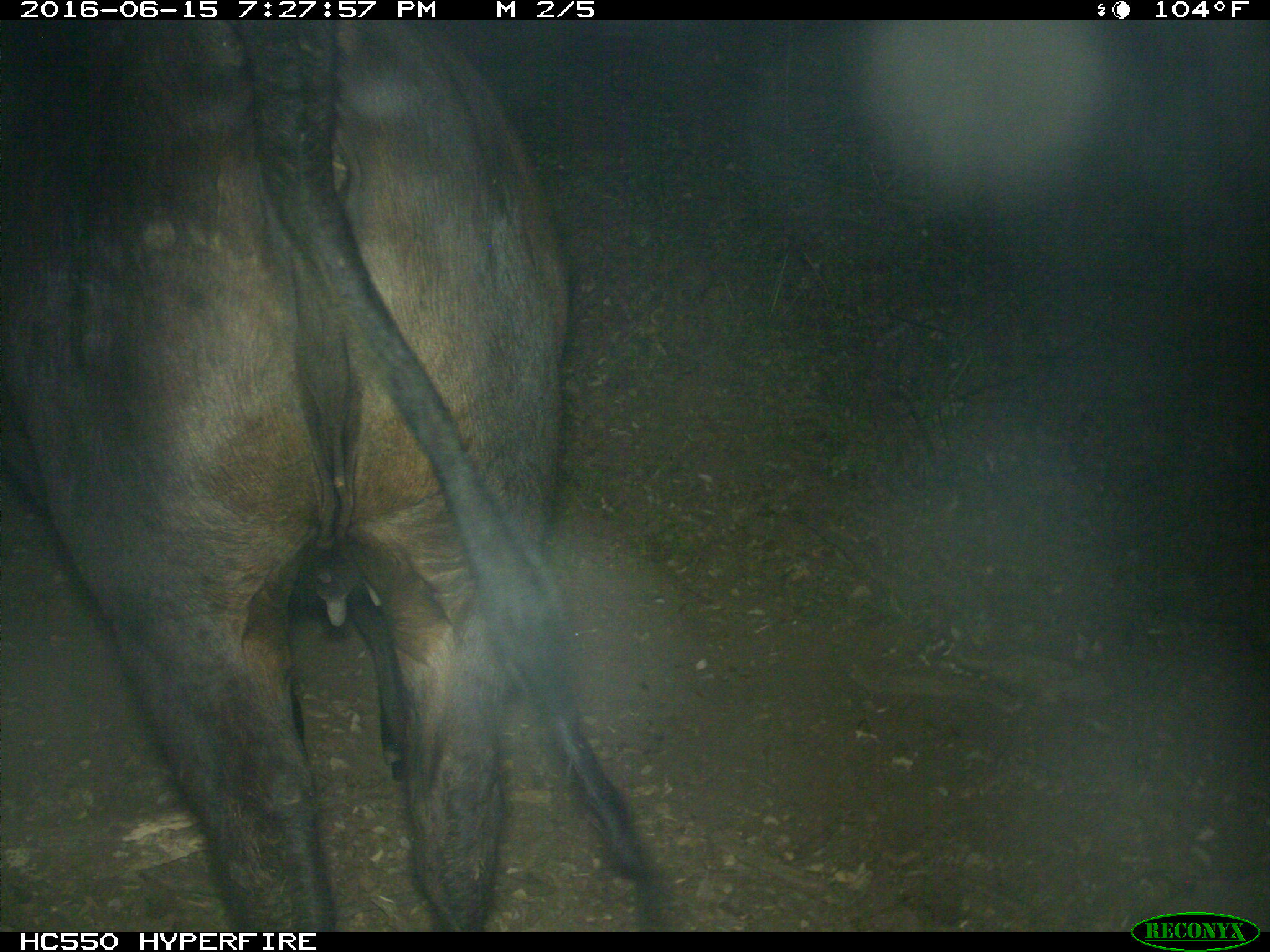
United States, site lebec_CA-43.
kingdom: Animalia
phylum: Chordata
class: Mammalia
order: Artiodactyla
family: Bovidae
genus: Bos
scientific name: Bos taurus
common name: domestic cow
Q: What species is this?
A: Bos taurus (domestic cow).